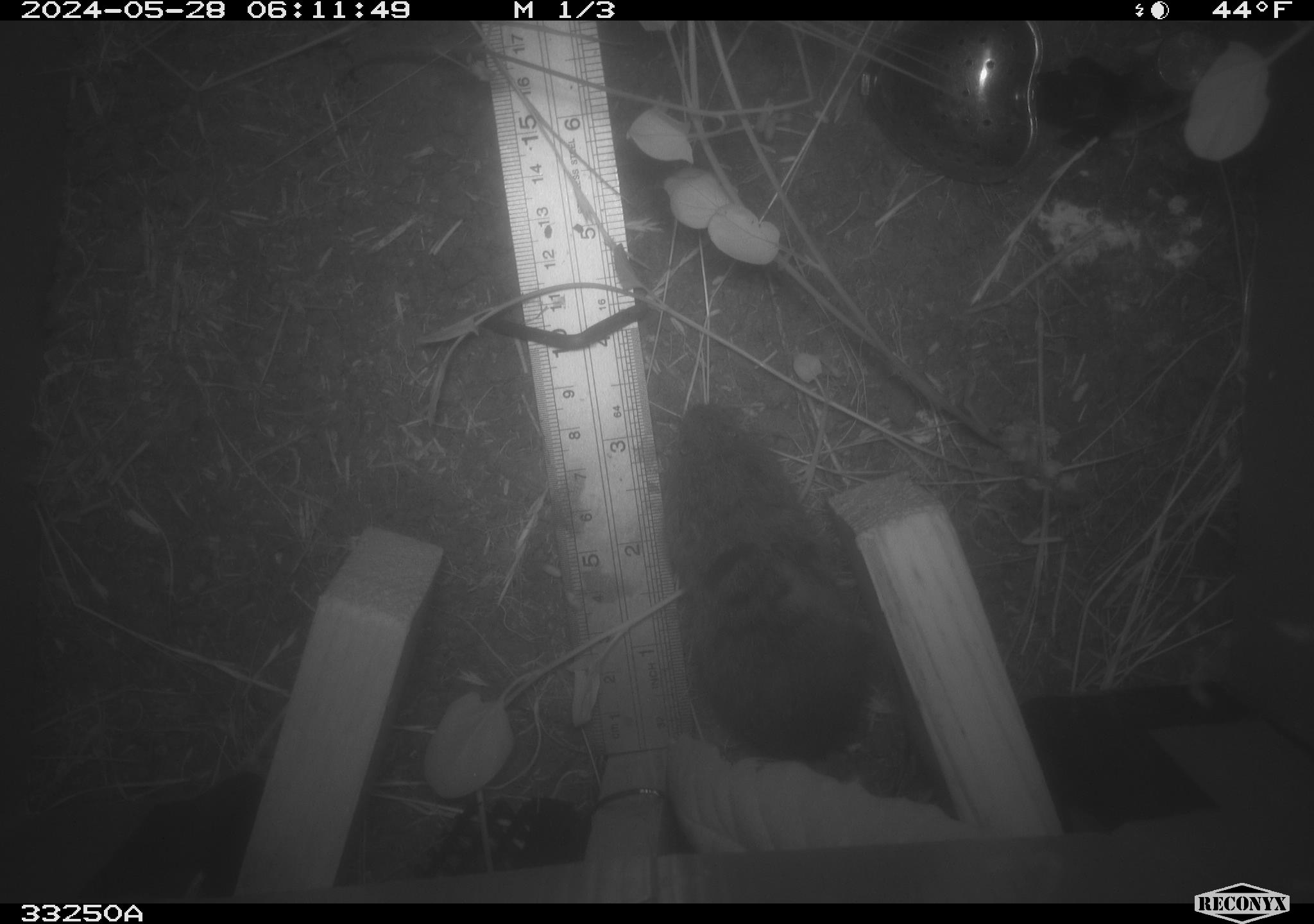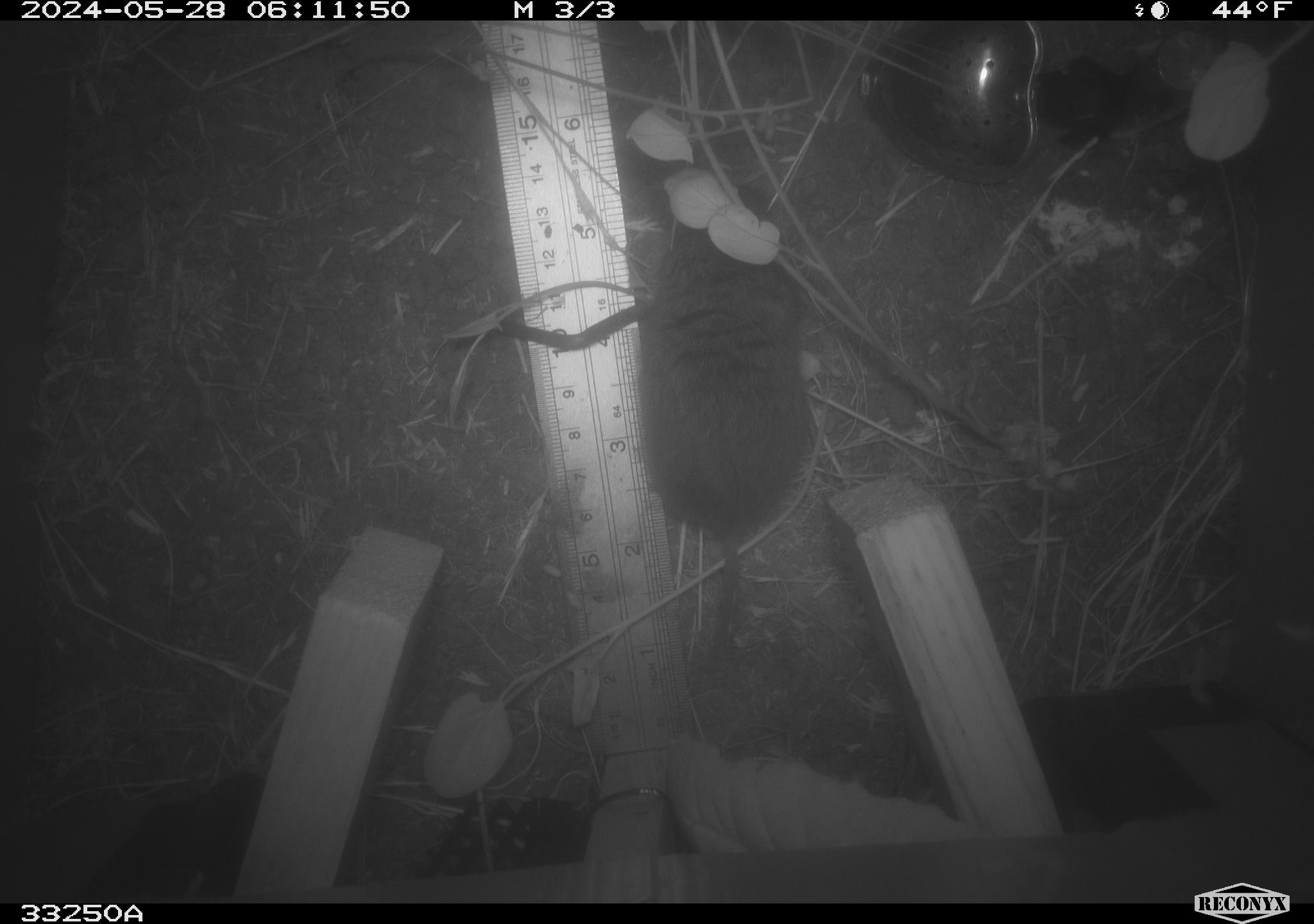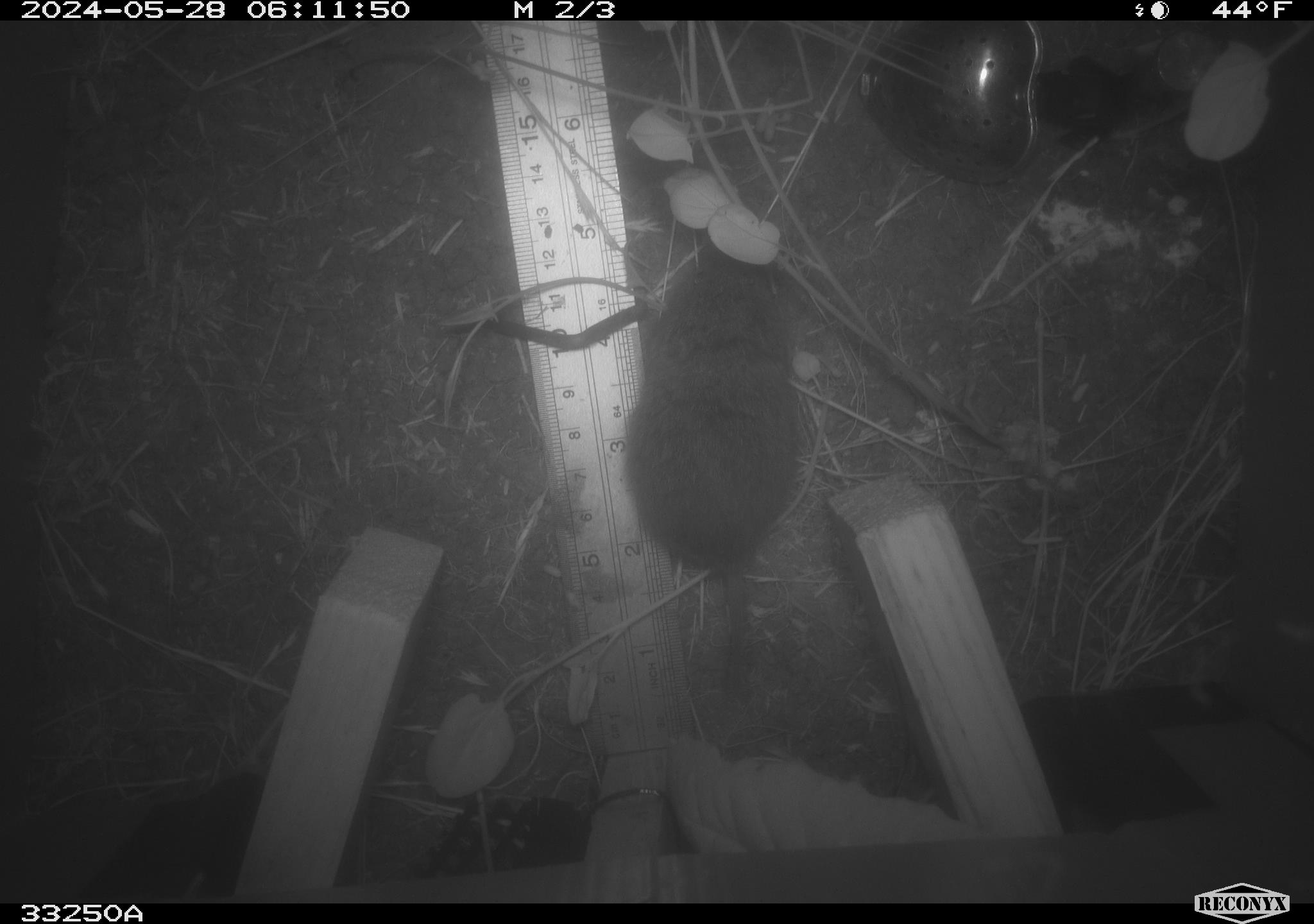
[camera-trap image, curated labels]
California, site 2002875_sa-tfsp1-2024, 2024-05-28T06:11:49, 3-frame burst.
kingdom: Animalia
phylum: Chordata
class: Mammalia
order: Rodentia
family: Cricetidae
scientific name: Arvicolinae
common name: voles, lemmings, and muskrats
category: arvicolinae subfamily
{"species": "arvicolinae subfamily (voles, lemmings, and muskrats) (Arvicolinae)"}